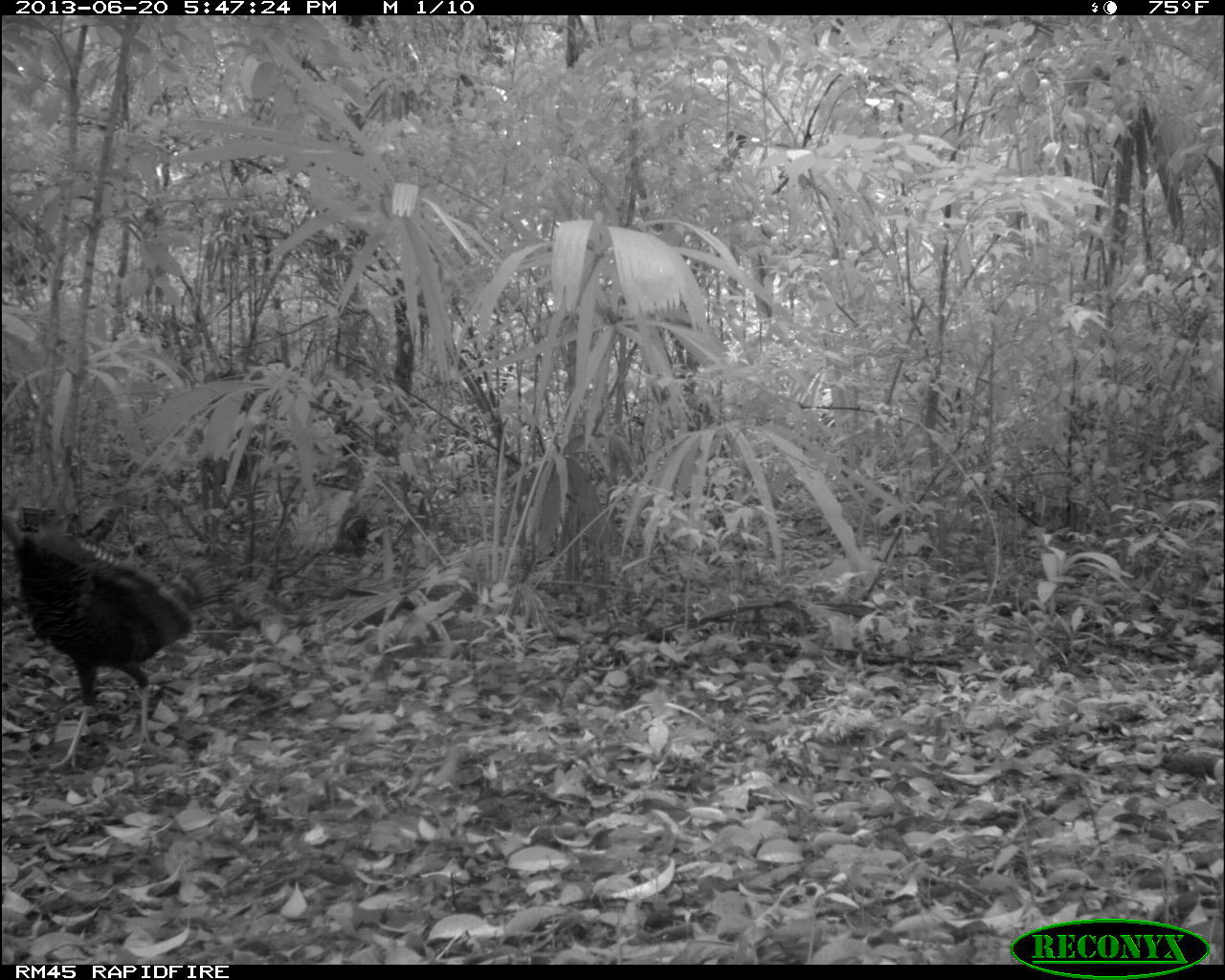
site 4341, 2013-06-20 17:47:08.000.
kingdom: Animalia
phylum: Chordata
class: Aves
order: Galliformes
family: Phasianidae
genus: Meleagris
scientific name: Meleagris ocellata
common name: ocellated turkey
Meleagris ocellata (ocellated turkey), count 1.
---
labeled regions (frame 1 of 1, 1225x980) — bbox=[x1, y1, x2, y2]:
meleagris ocellata: bbox=[3, 507, 205, 772]